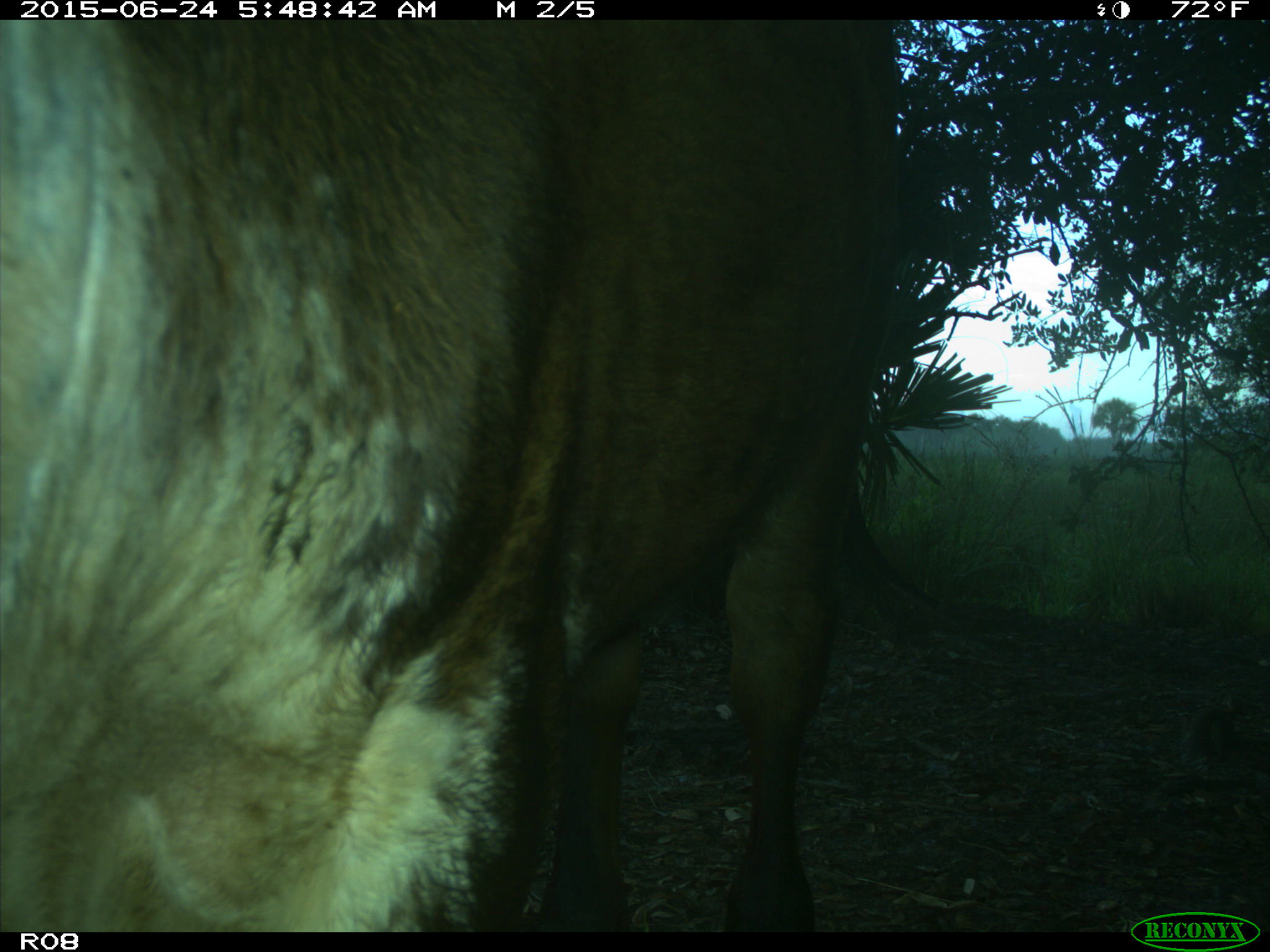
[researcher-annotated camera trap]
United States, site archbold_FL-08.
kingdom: Animalia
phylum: Chordata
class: Mammalia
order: Artiodactyla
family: Bovidae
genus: Bos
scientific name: Bos taurus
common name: domestic cow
Bos taurus (domestic cow).